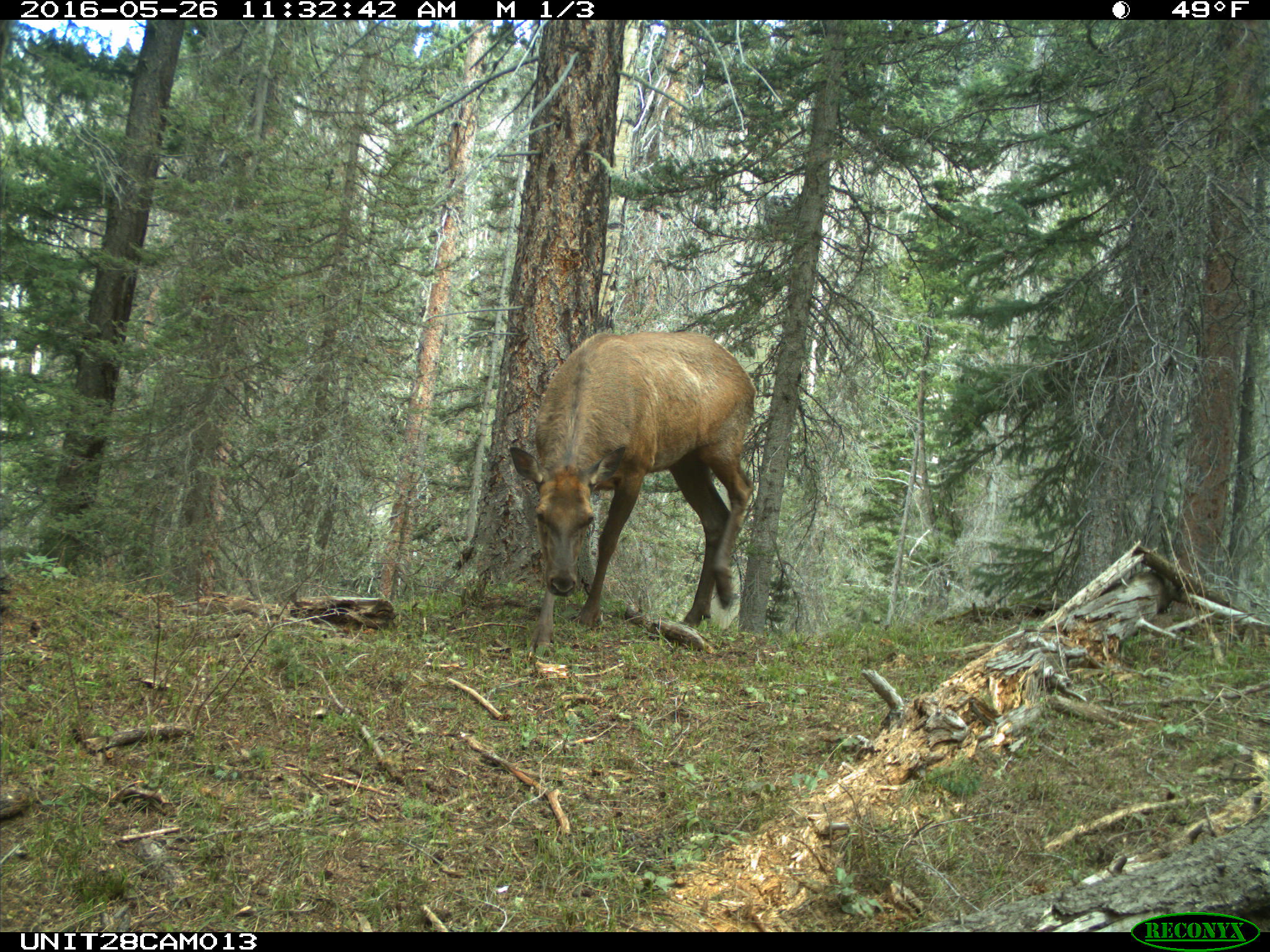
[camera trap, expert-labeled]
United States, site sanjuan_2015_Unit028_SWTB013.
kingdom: Animalia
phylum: Chordata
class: Mammalia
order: Artiodactyla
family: Cervidae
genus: Cervus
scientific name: Cervus elaphus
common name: red deer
Cervus elaphus (red deer).